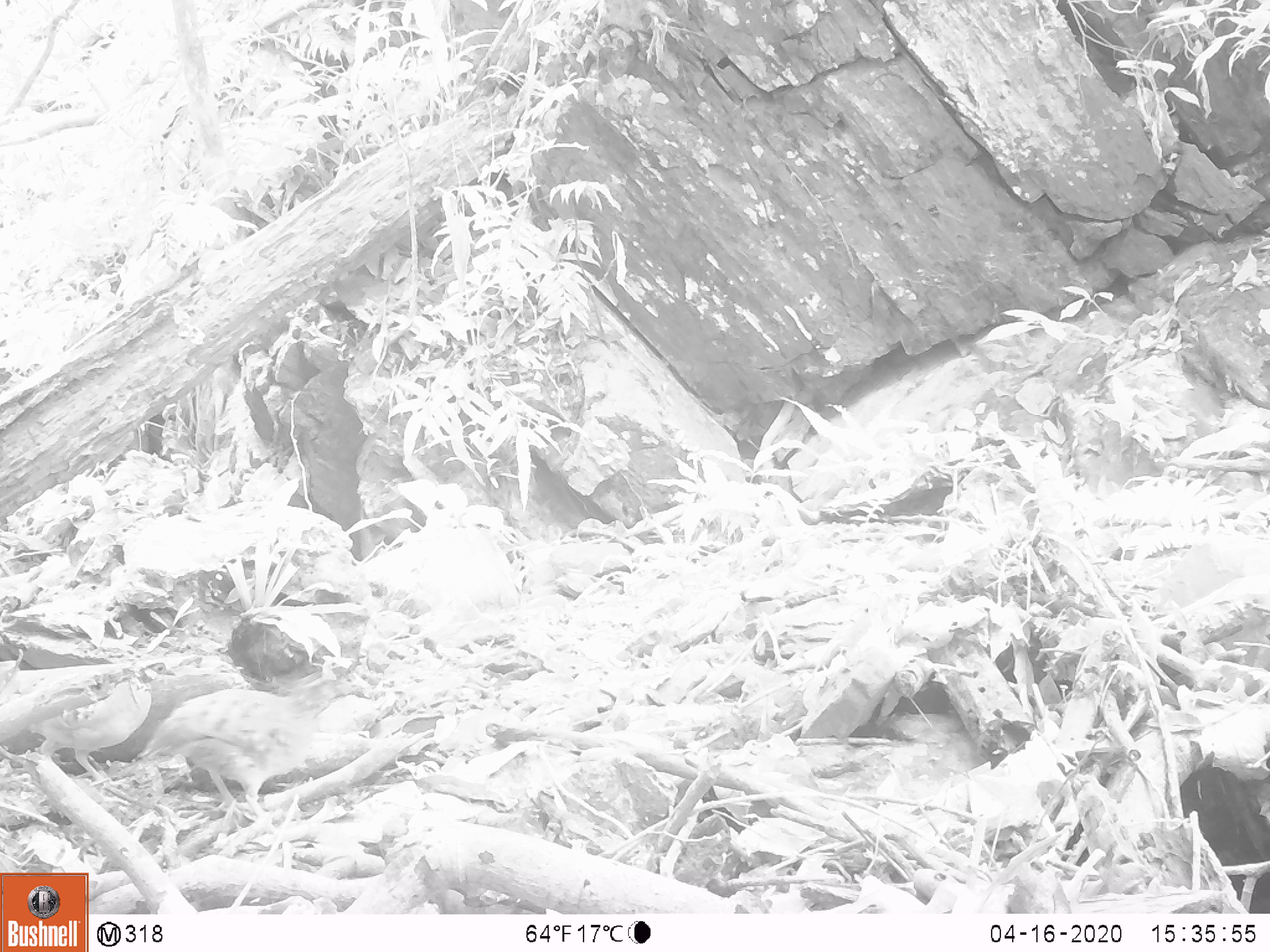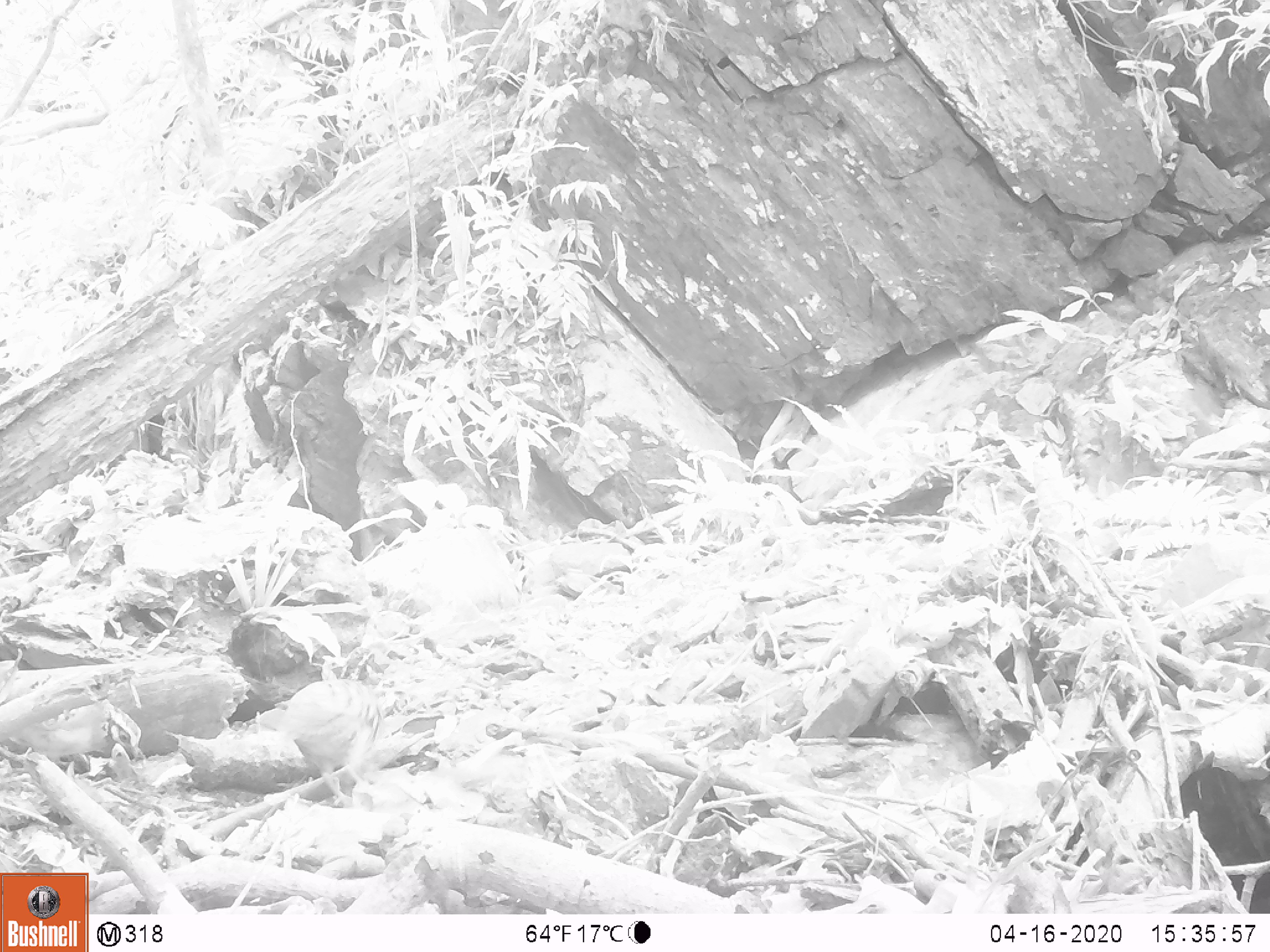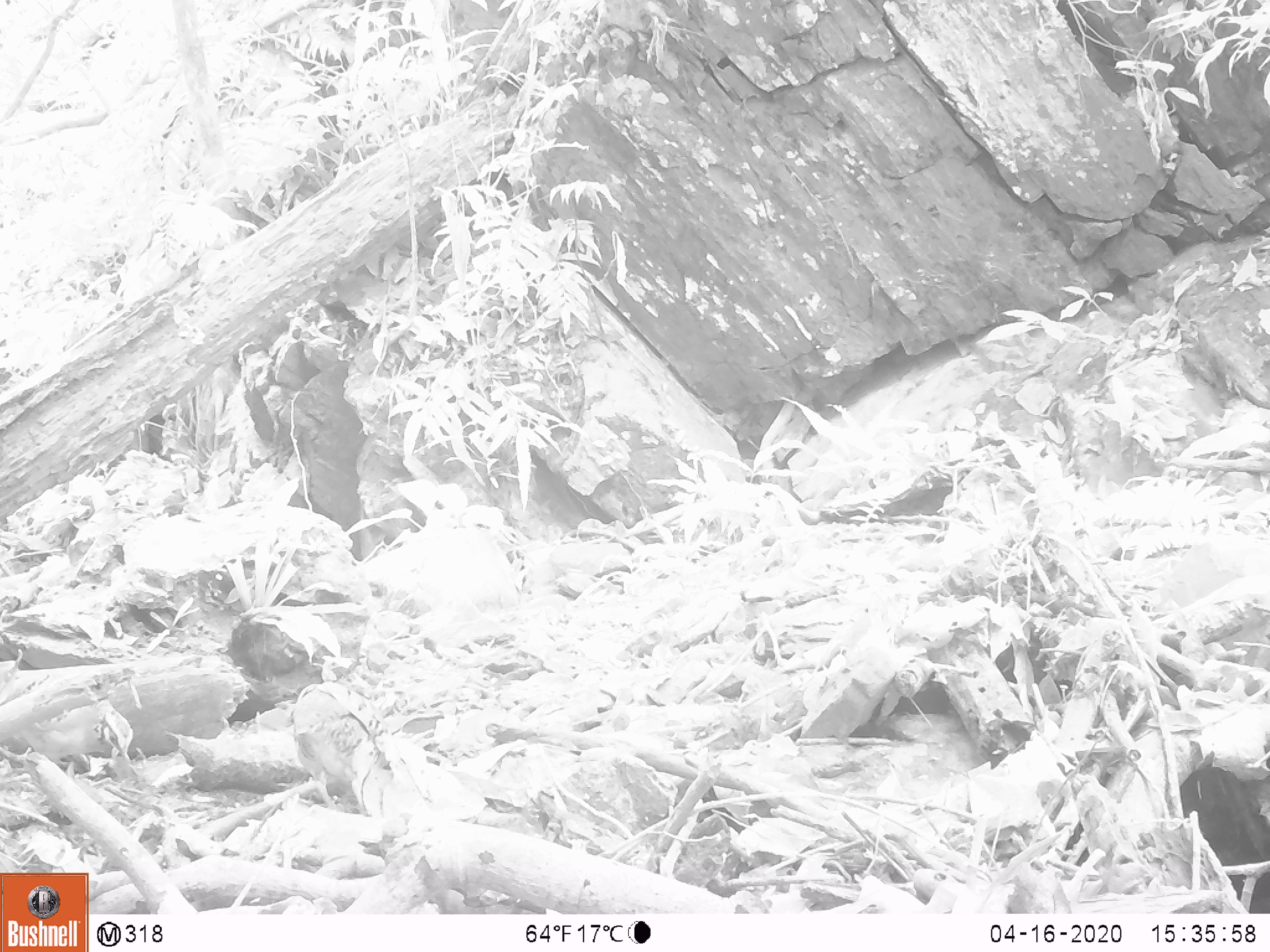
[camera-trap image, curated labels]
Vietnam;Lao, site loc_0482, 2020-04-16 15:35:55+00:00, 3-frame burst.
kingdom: Animalia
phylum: Chordata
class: Aves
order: Galliformes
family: Phasianidae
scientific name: Phasianidae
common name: partridge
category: unidentified partridge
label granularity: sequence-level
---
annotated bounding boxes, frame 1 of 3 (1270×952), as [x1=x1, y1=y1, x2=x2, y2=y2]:
unidentified partridge: [x1=131, y1=671, x2=375, y2=834]; [x1=0, y1=647, x2=175, y2=793]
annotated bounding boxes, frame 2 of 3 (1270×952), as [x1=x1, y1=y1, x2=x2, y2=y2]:
unidentified partridge: [x1=276, y1=637, x2=426, y2=807]; [x1=0, y1=684, x2=149, y2=775]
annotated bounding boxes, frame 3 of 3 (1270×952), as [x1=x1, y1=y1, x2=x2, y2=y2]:
unidentified partridge: [x1=292, y1=681, x2=391, y2=815]; [x1=18, y1=699, x2=134, y2=766]